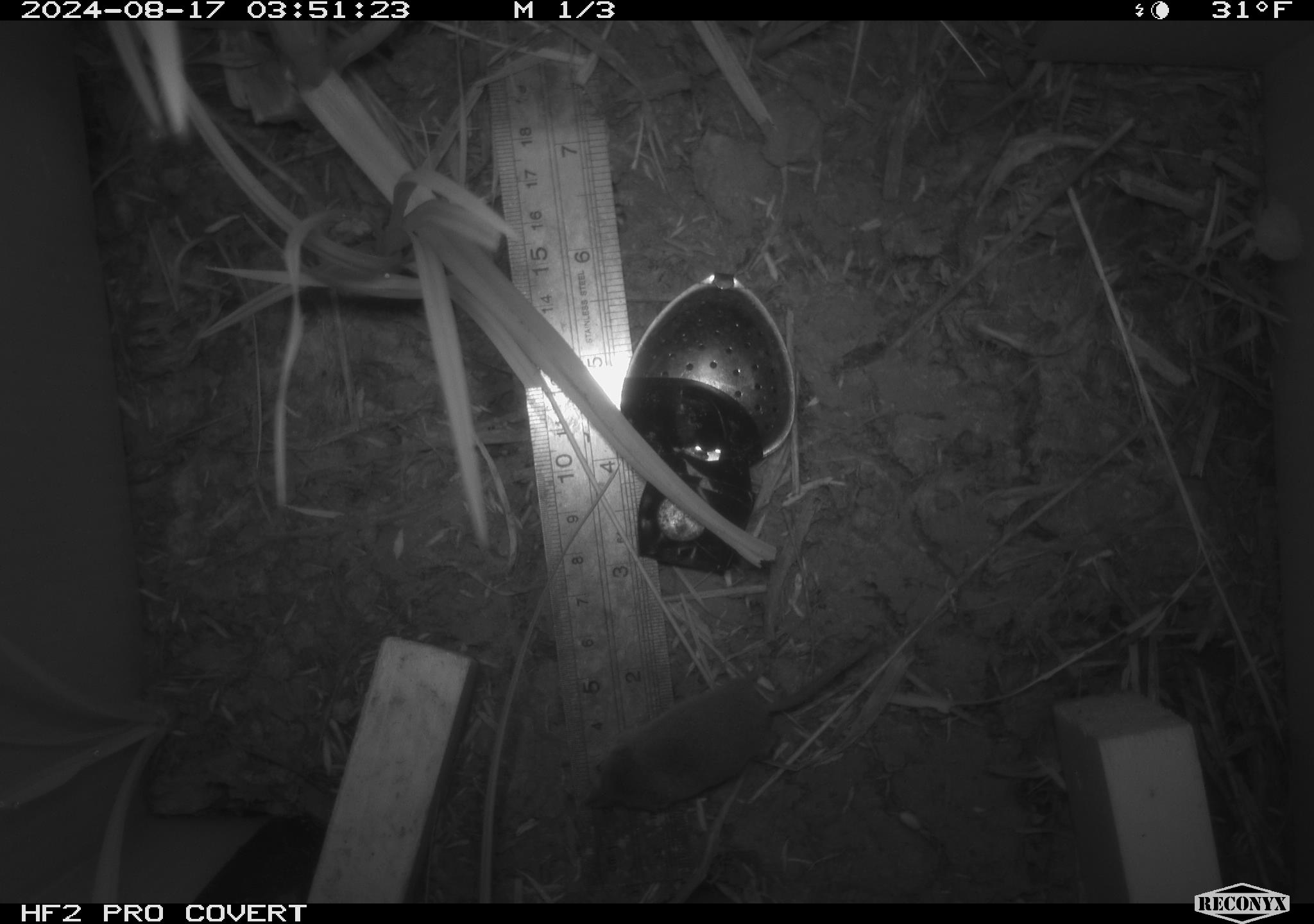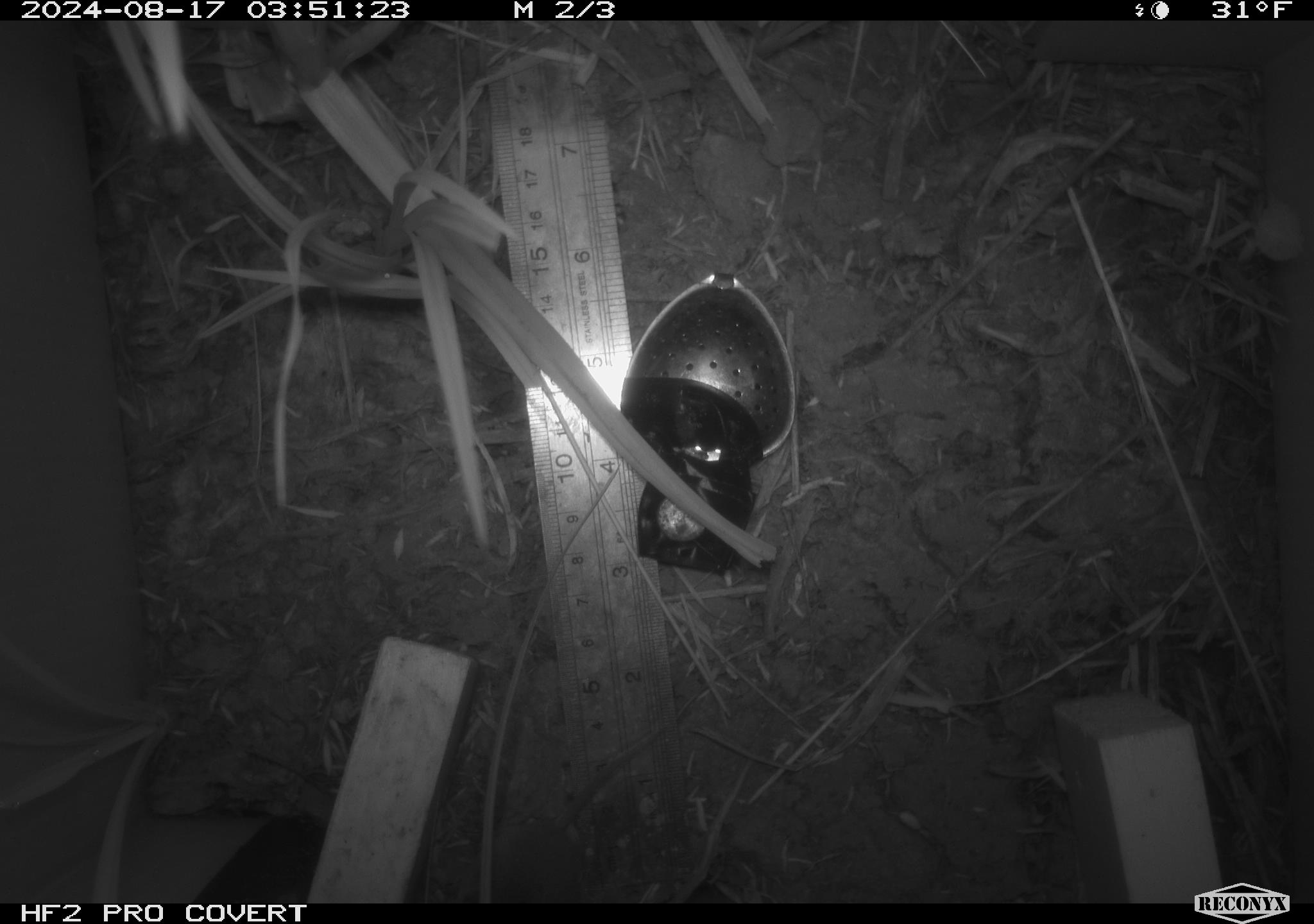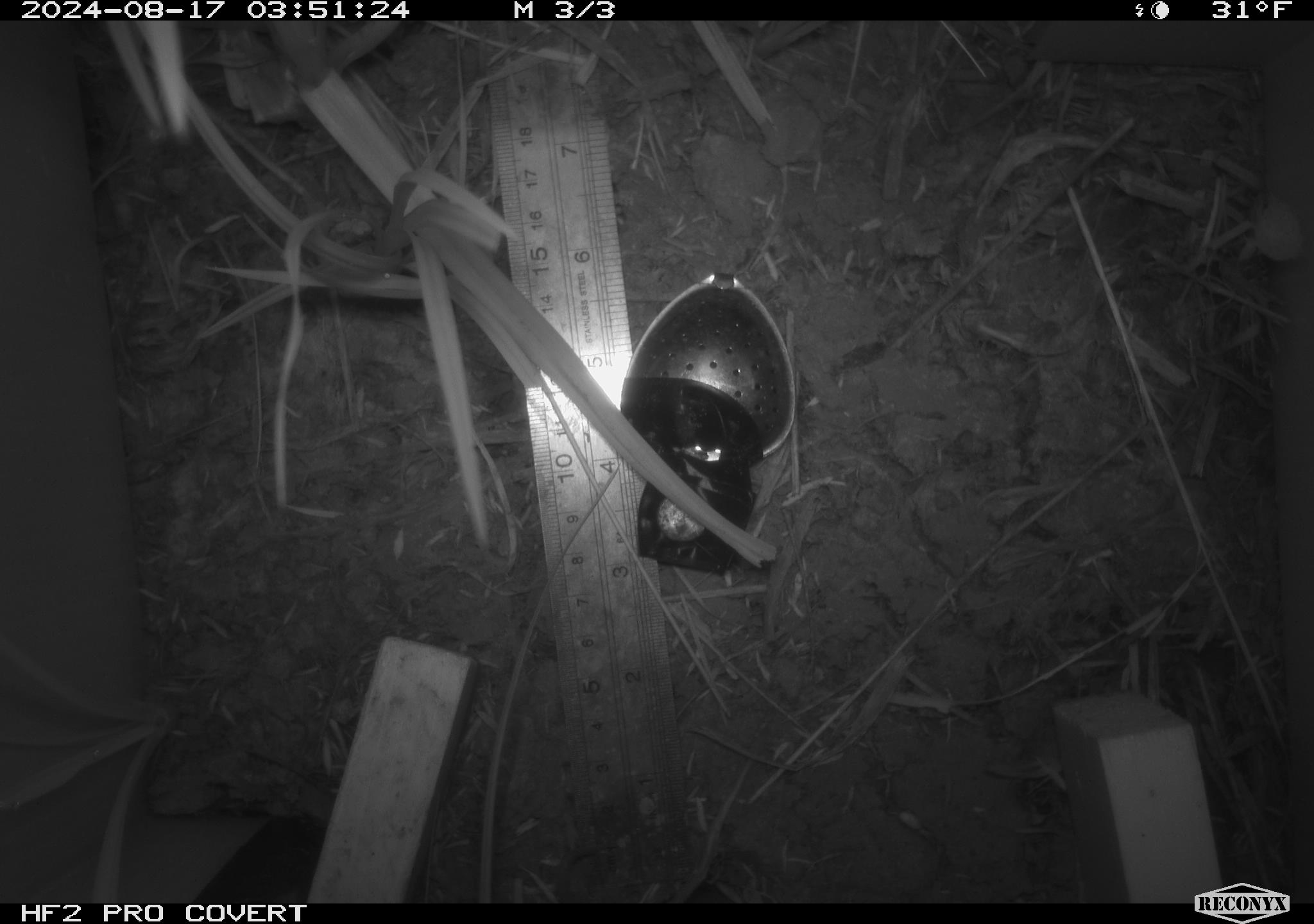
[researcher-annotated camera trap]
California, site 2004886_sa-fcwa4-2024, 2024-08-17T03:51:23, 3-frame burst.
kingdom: Animalia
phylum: Chordata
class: Mammalia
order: Rodentia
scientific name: Rodentia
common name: rodent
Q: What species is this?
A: Rodent (Rodentia).